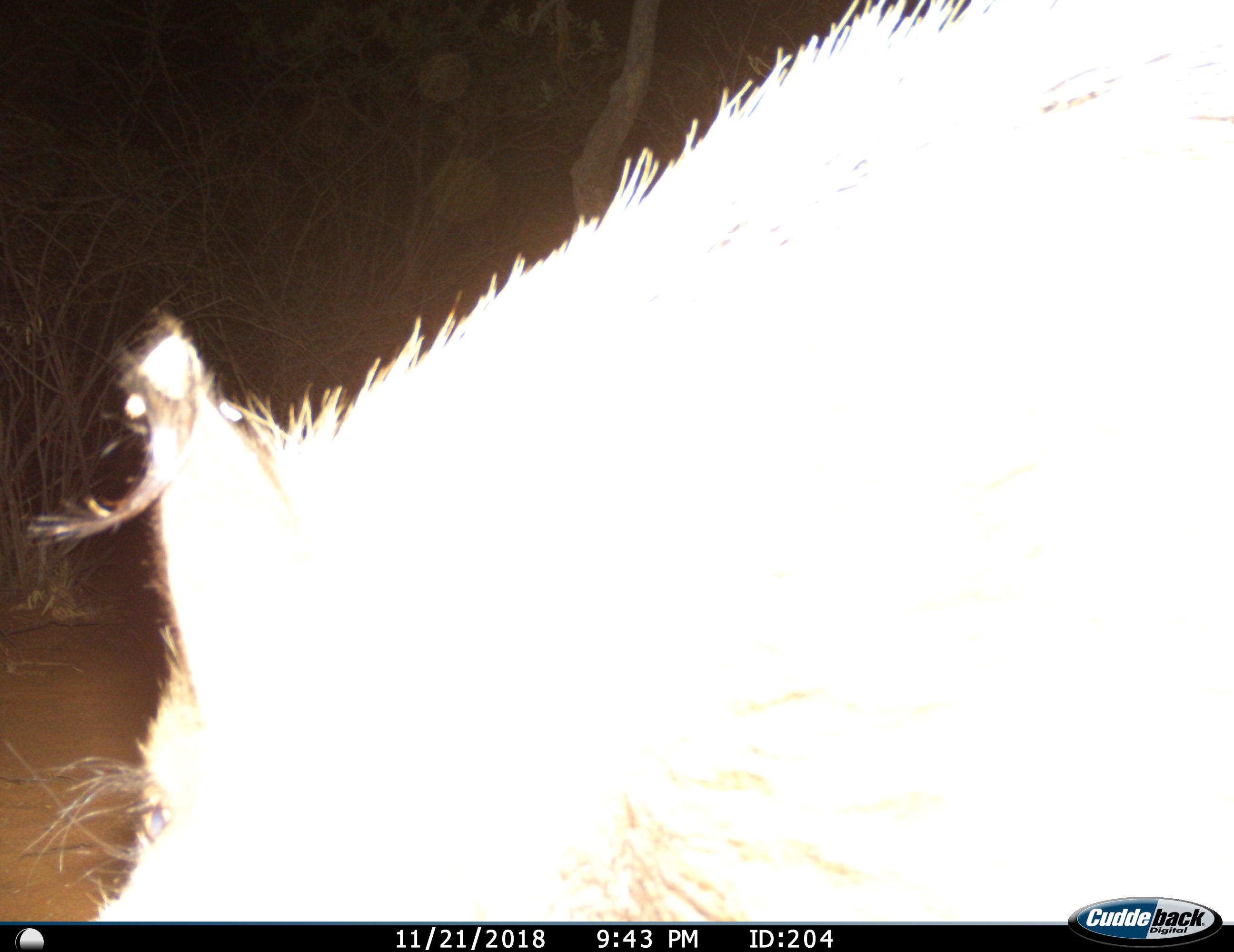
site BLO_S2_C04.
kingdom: Animalia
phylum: Chordata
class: Mammalia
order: Artiodactyla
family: Suidae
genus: Potamochoerus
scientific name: Potamochoerus larvatus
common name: bushpig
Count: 1.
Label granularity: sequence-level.